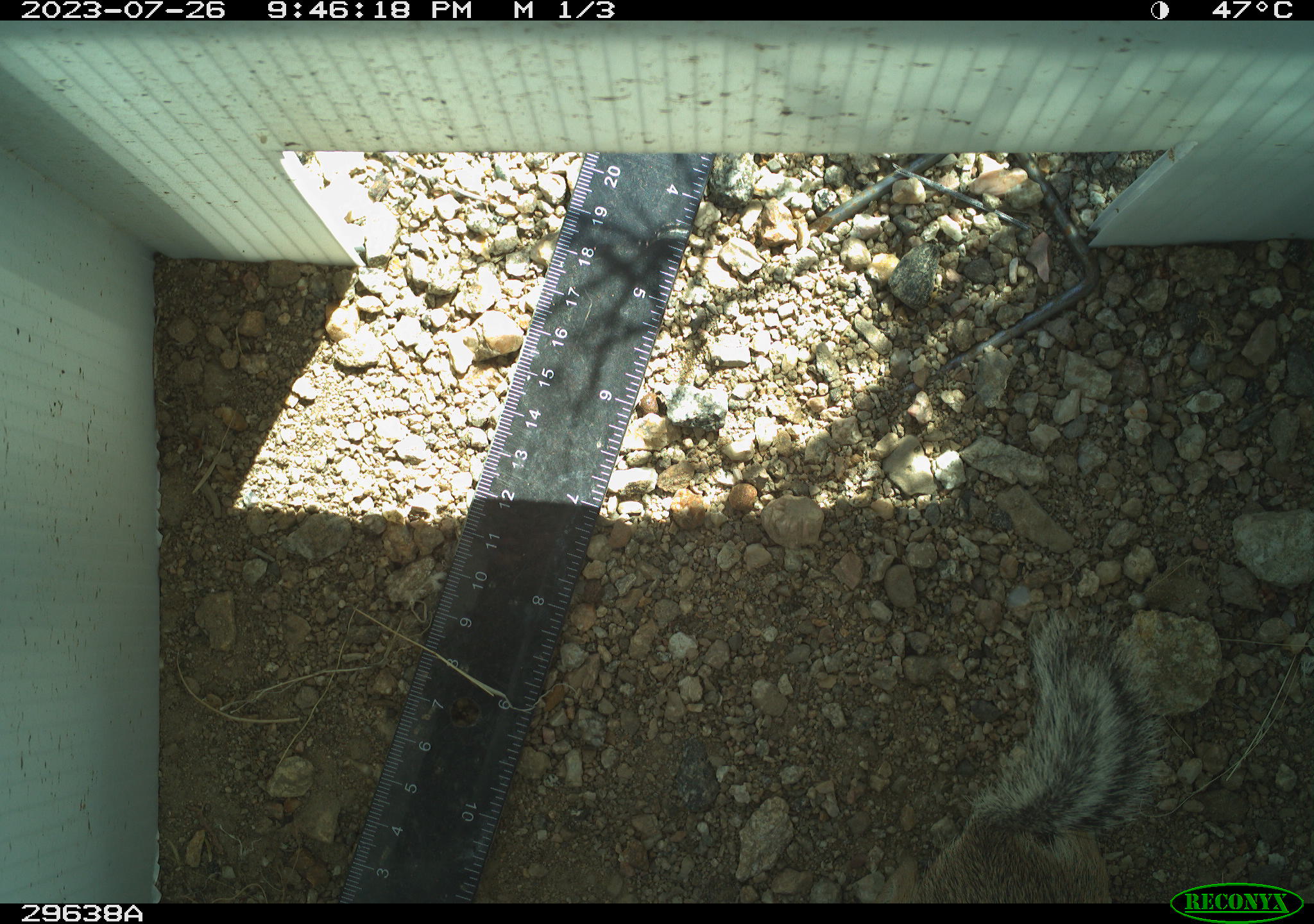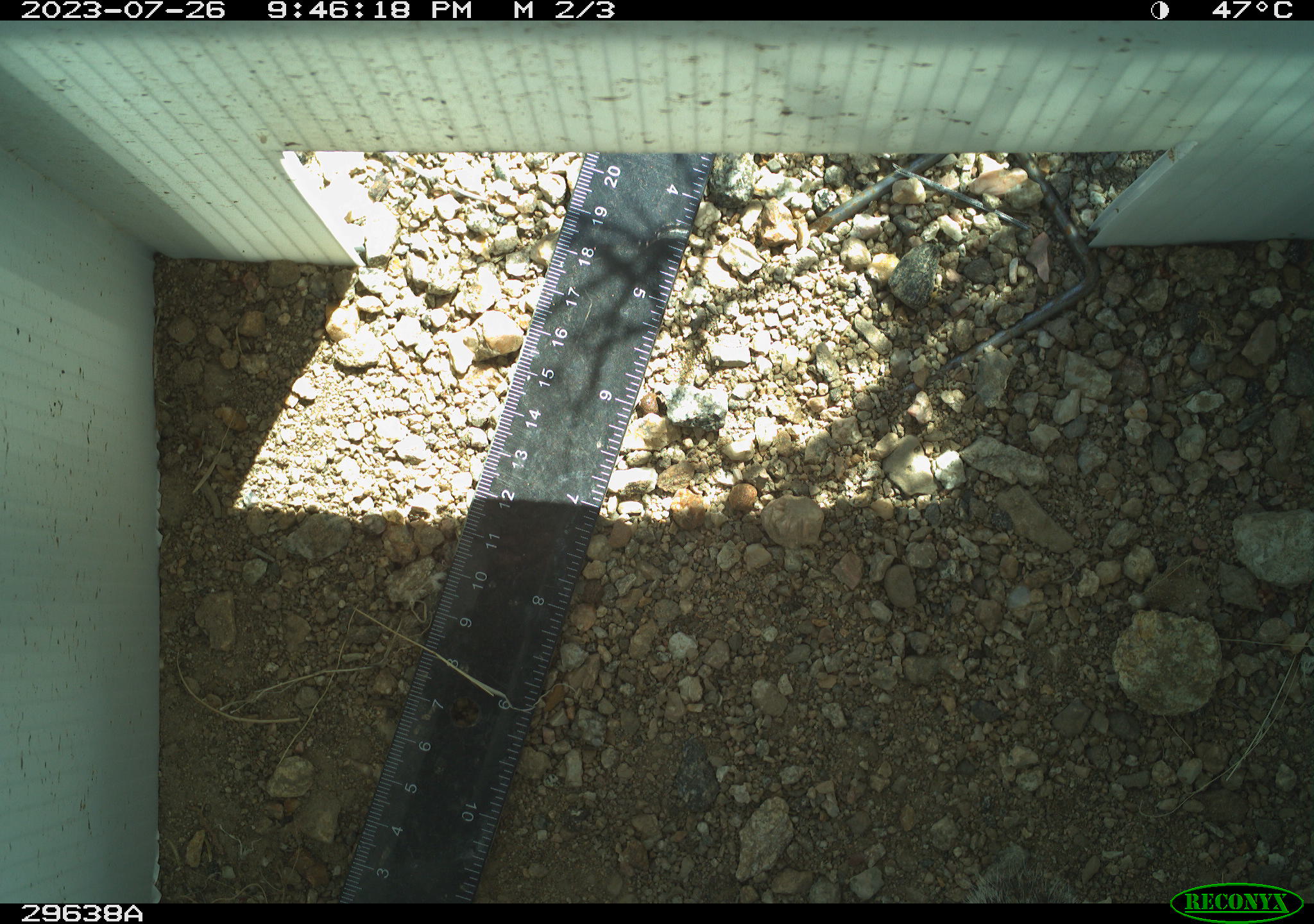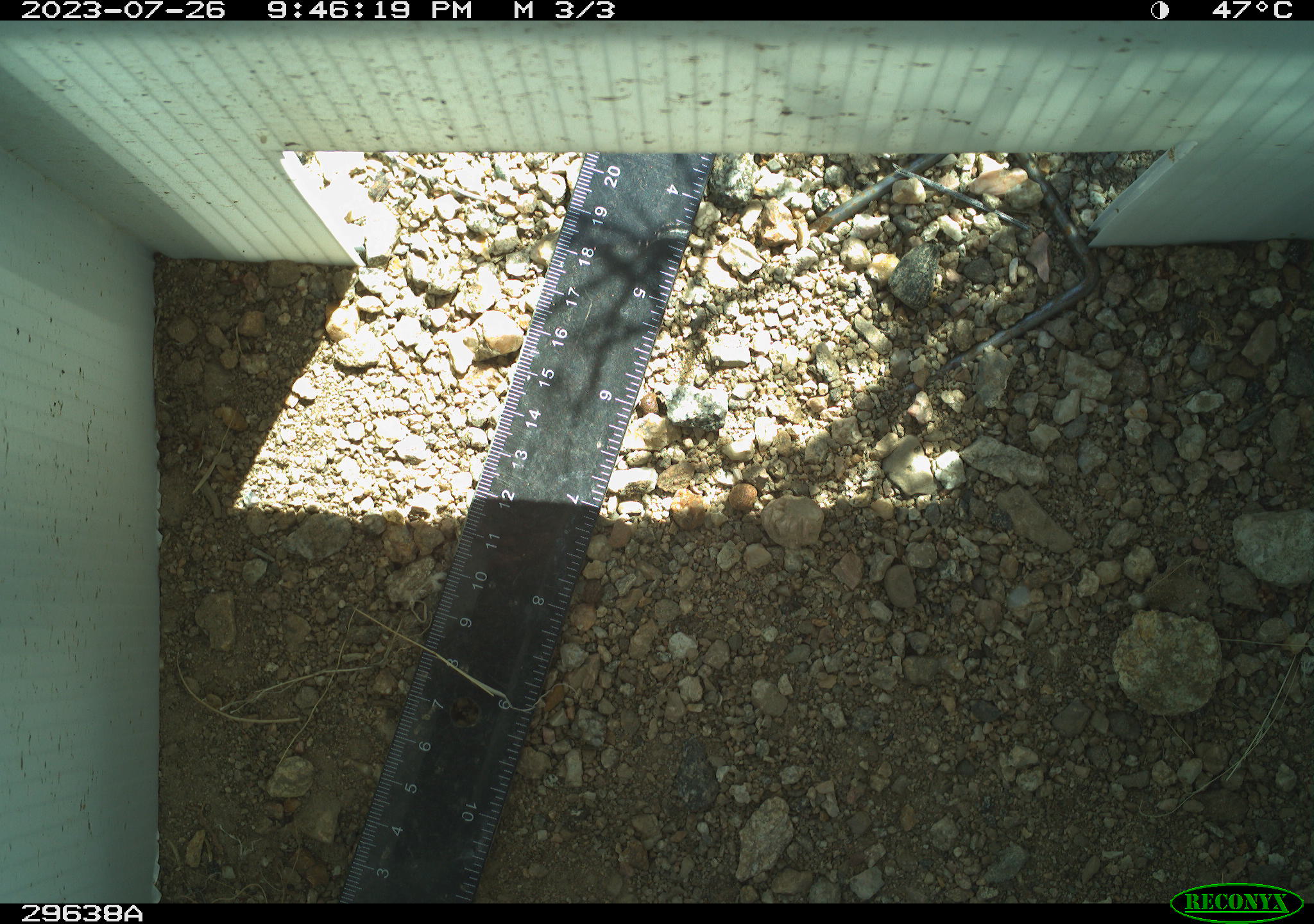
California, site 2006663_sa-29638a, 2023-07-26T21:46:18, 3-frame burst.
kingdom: Animalia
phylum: Chordata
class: Mammalia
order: Rodentia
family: Sciuridae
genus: Ammospermophilus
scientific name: Ammospermophilus leucurus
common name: white-tailed antelope squirrel